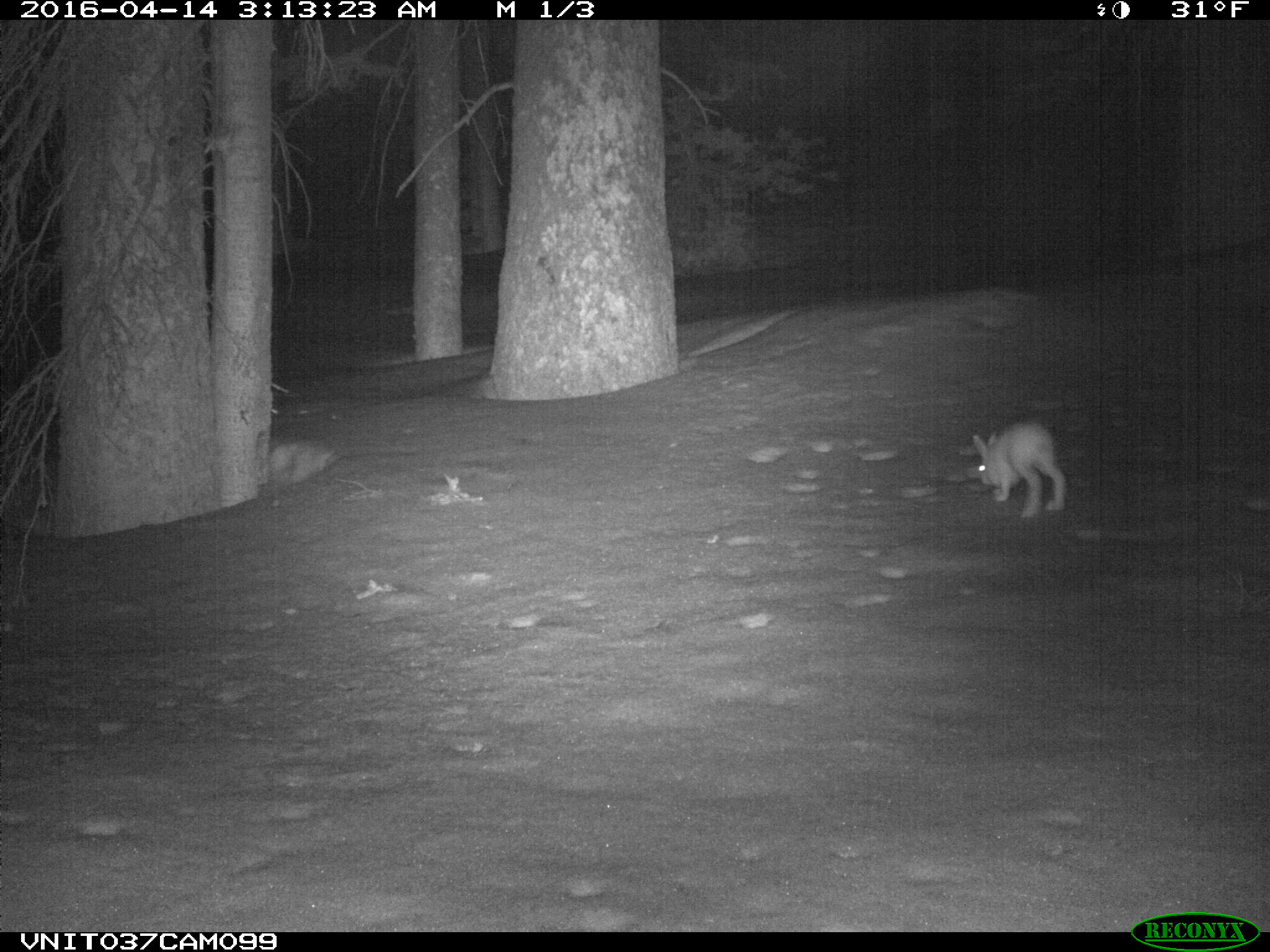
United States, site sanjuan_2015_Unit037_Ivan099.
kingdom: Animalia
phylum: Chordata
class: Mammalia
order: Lagomorpha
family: Leporidae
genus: Lepus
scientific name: Lepus americanus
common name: snowshoe hare